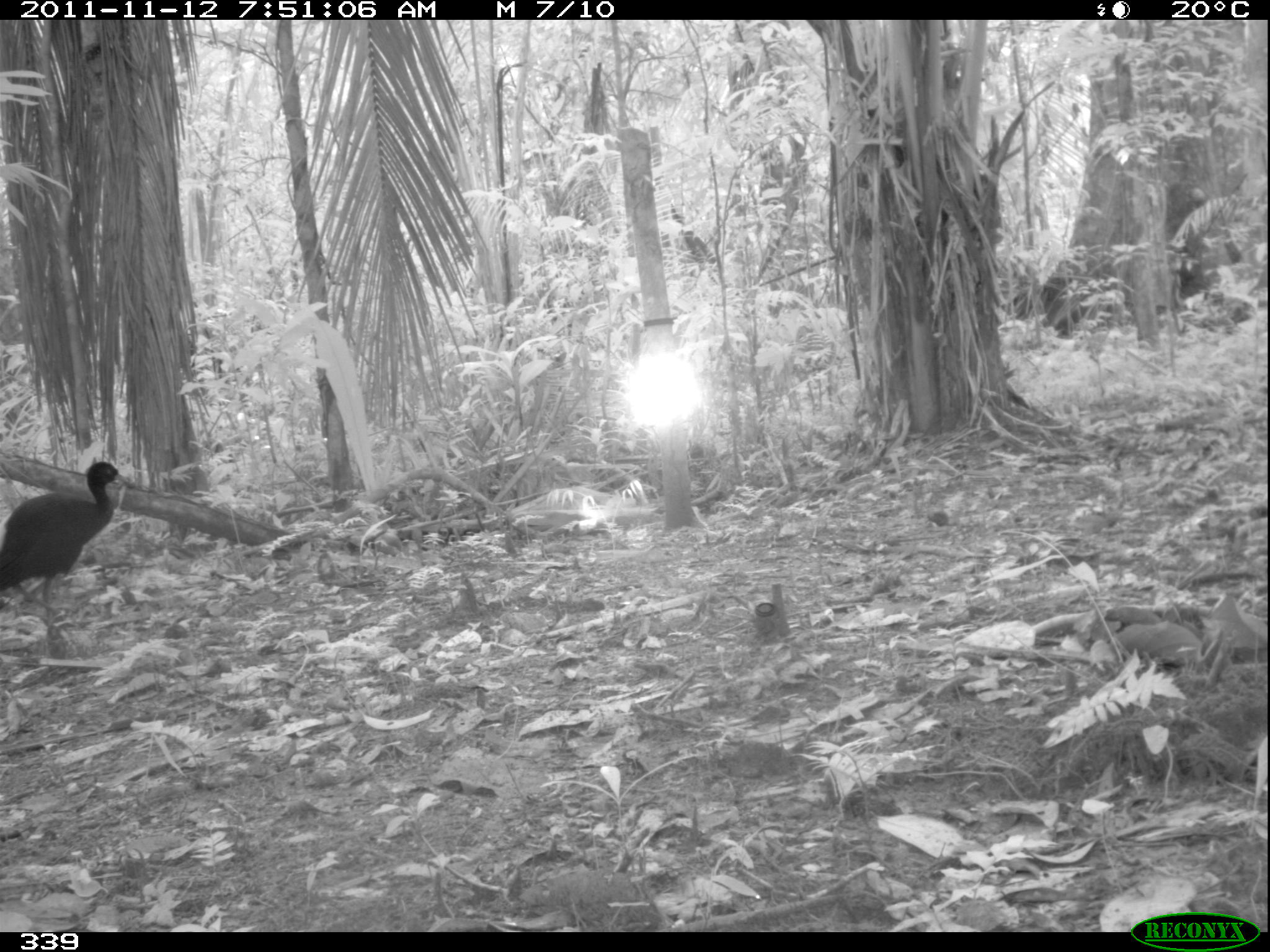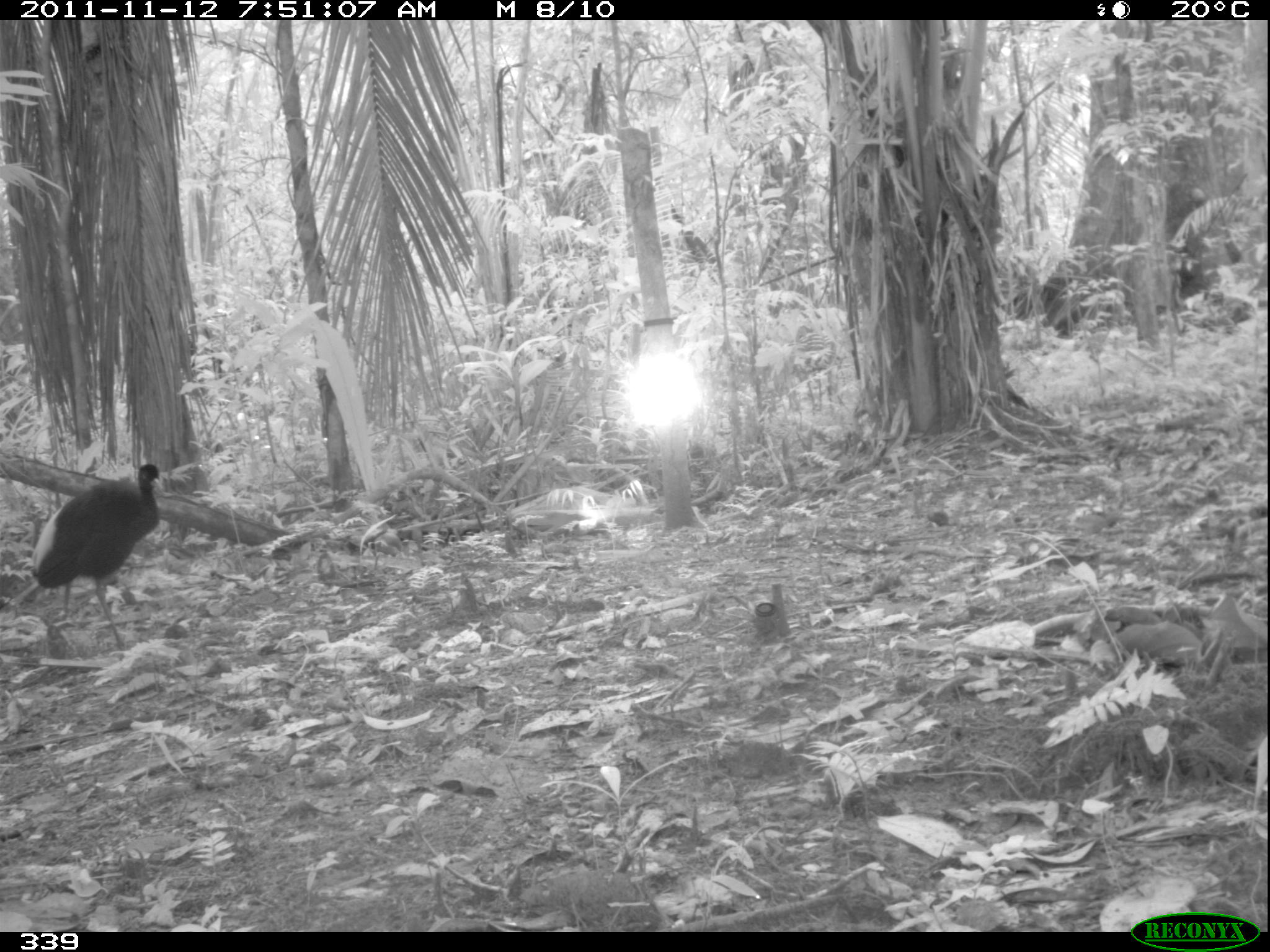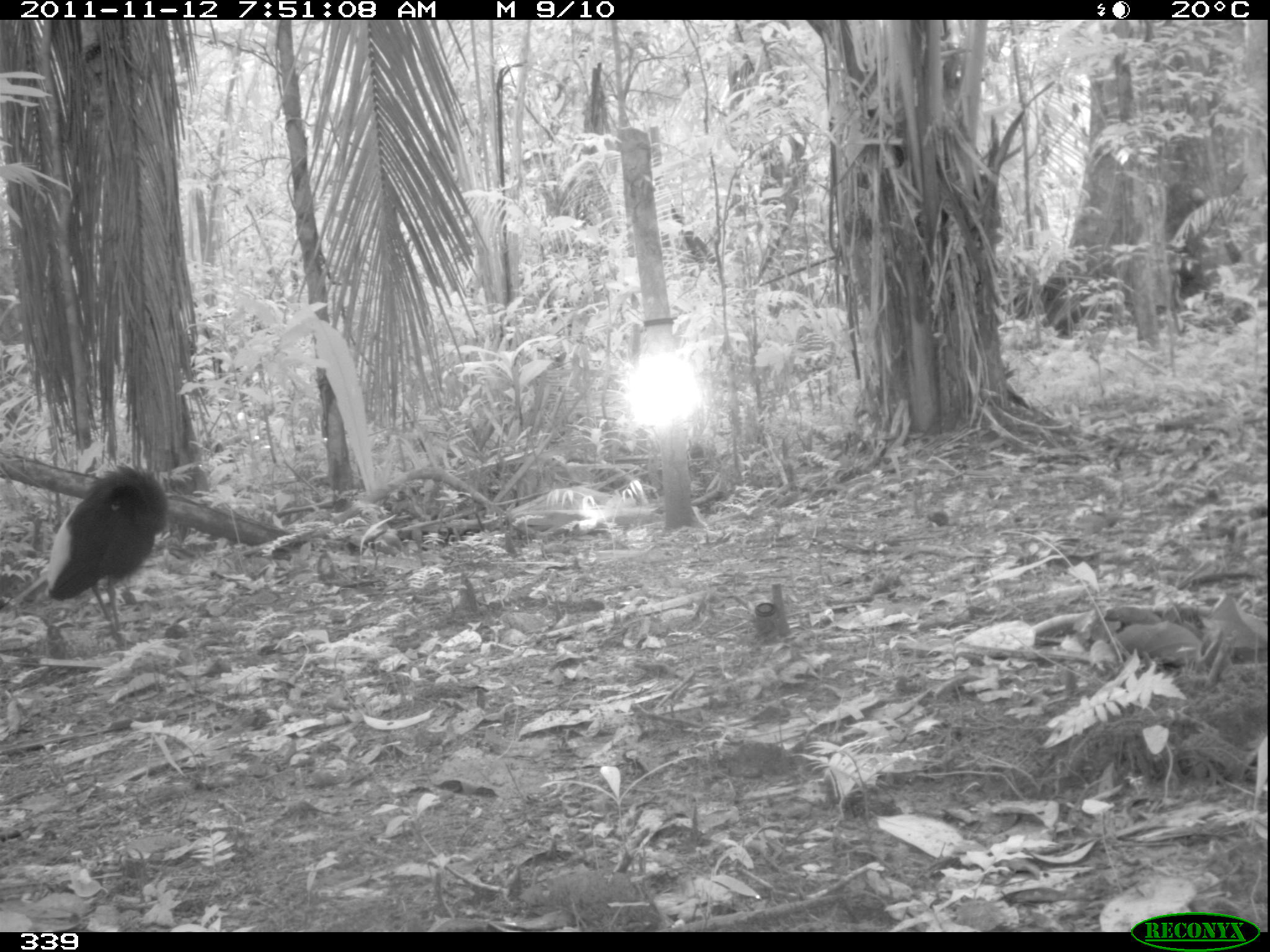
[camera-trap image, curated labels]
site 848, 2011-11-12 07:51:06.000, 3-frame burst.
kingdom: Animalia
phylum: Chordata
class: Aves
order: Gruiformes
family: Psophiidae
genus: Psophia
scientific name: Psophia leucoptera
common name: pale-winged trumpeter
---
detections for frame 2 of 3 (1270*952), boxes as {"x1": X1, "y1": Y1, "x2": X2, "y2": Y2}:
psophia leucoptera: {"x1": 29, "y1": 463, "x2": 162, "y2": 652}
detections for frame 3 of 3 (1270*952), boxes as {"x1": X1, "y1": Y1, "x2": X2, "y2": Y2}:
psophia leucoptera: {"x1": 44, "y1": 460, "x2": 167, "y2": 652}